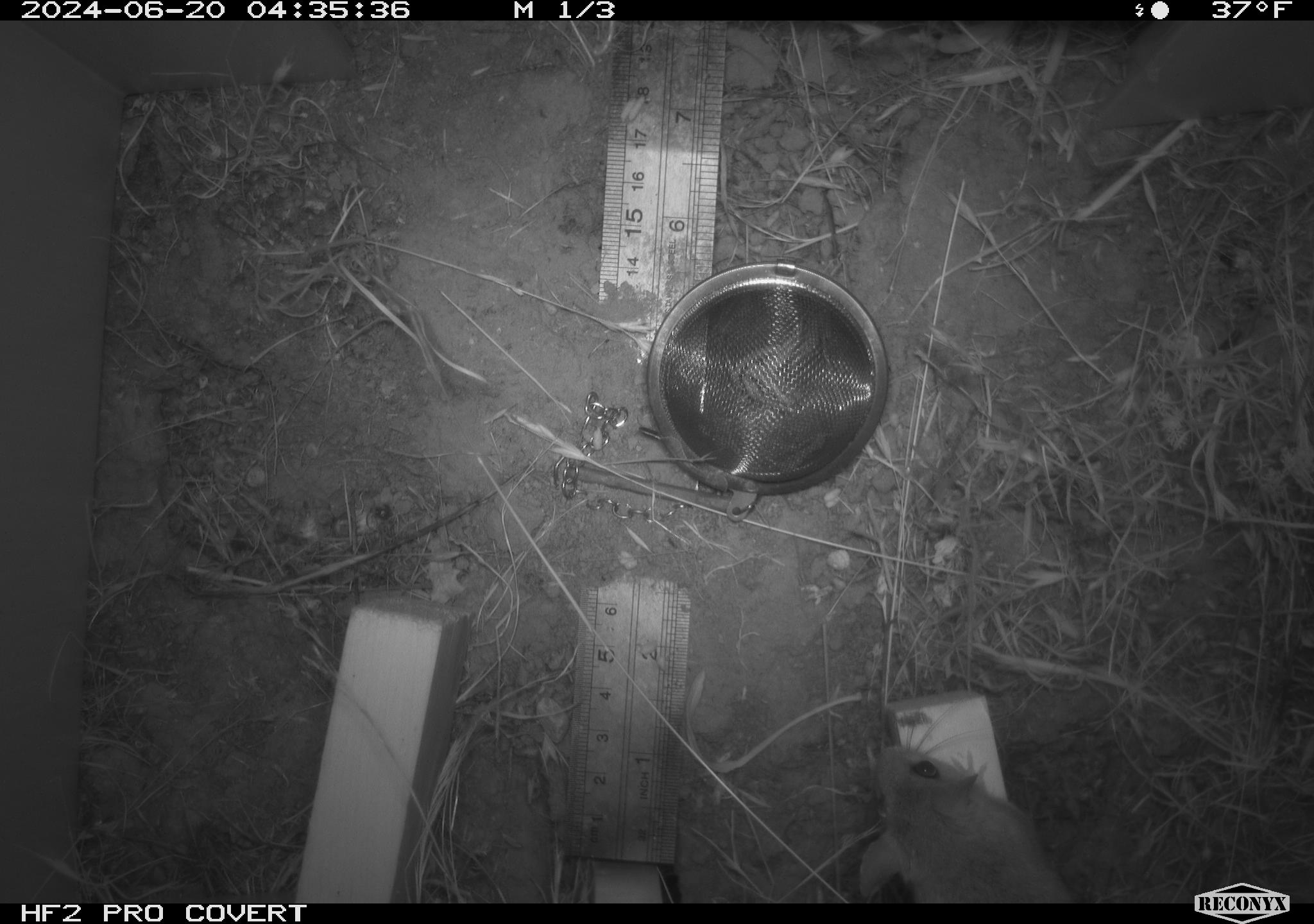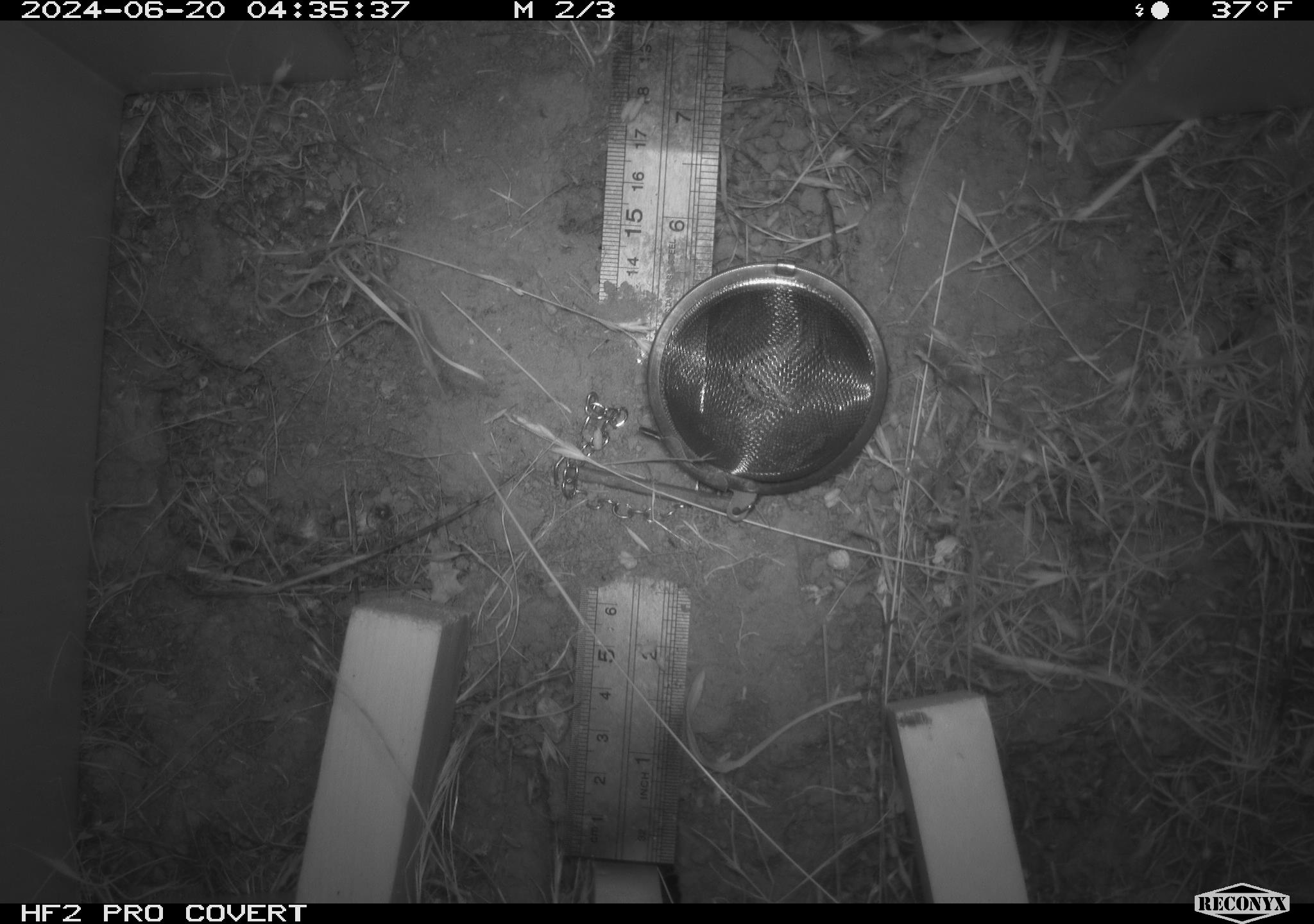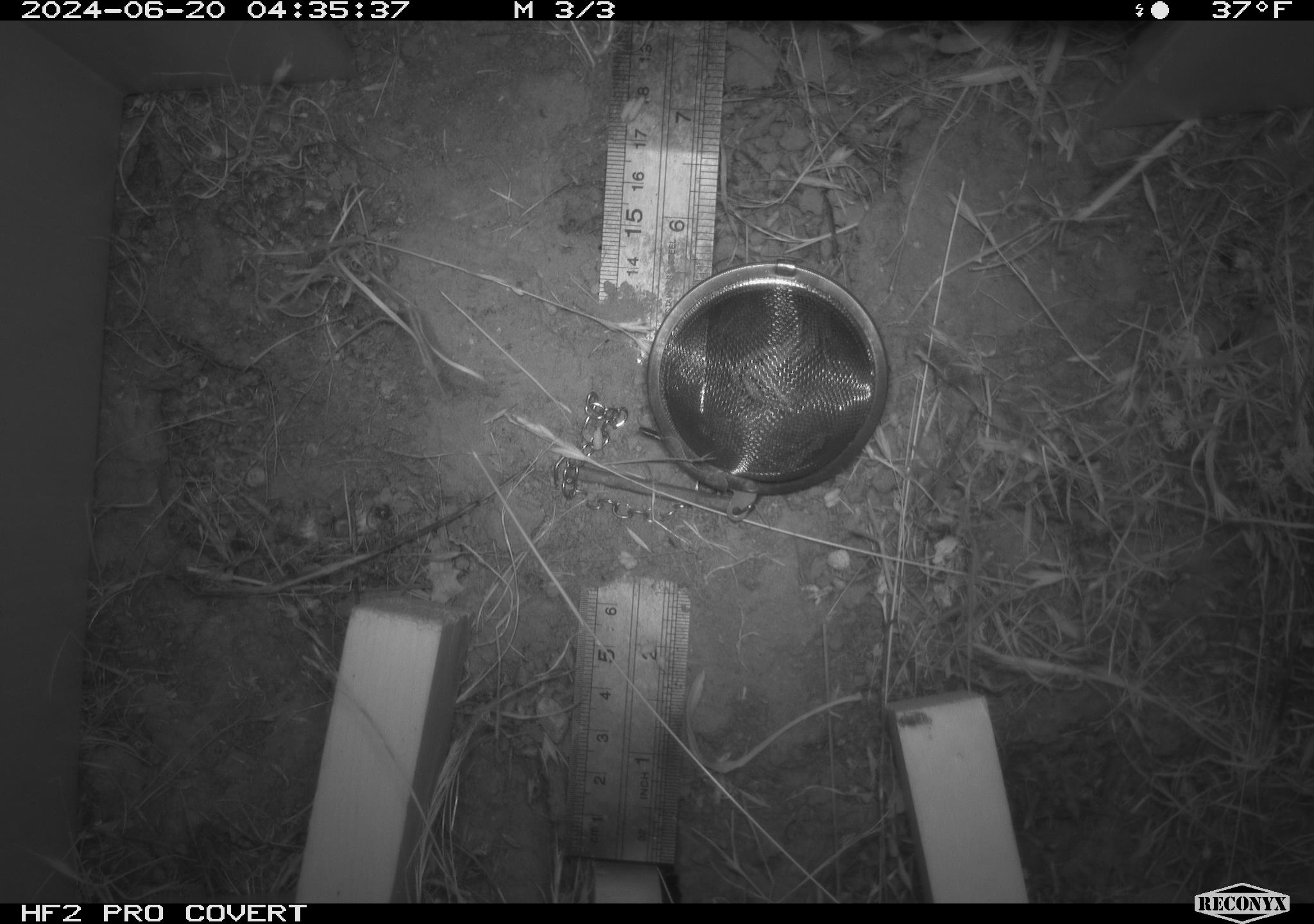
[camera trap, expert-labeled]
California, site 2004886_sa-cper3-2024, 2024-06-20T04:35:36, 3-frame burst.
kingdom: Animalia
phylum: Chordata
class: Mammalia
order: Rodentia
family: Heteromyidae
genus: Dipodomys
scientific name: Dipodomys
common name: kangaroo rats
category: dipodomys species